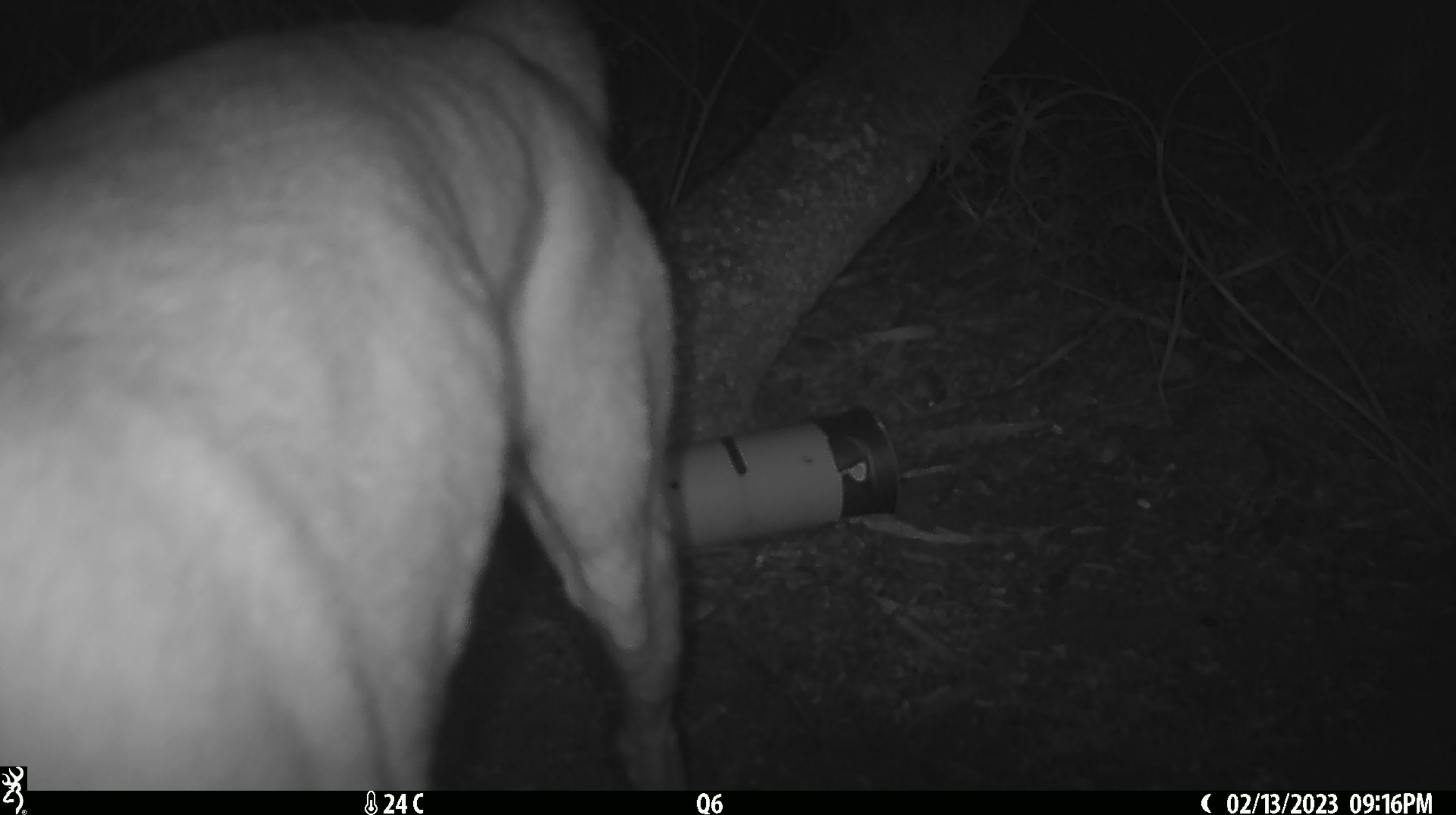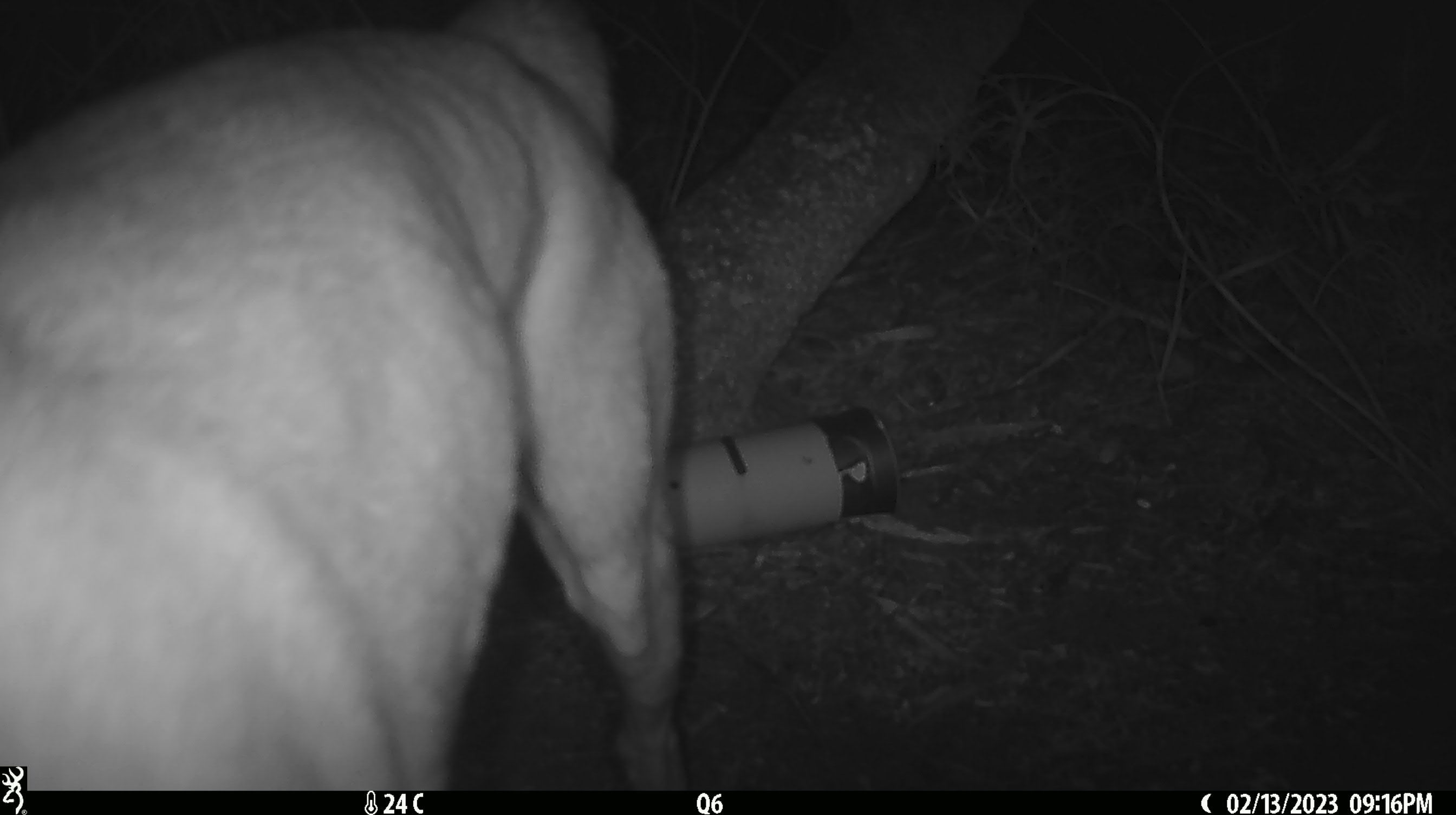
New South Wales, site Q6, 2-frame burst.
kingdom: Animalia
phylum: Chordata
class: Mammalia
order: Carnivora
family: Canidae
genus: Canis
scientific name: Canis familiaris dingo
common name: dingo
Dingo (Canis familiaris dingo).